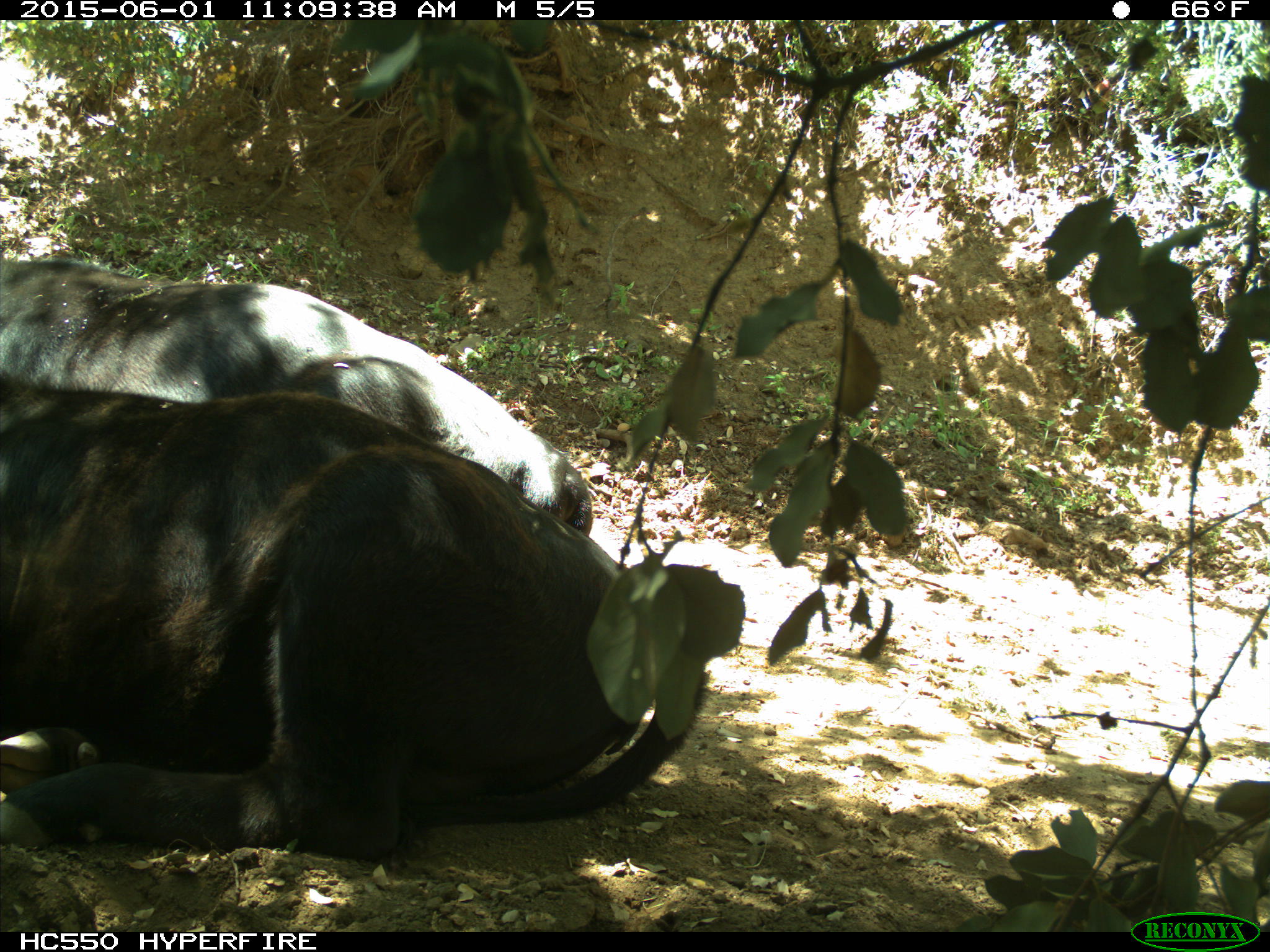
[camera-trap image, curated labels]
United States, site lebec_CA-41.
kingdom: Animalia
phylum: Chordata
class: Mammalia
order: Artiodactyla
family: Bovidae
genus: Bos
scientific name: Bos taurus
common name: domestic cow